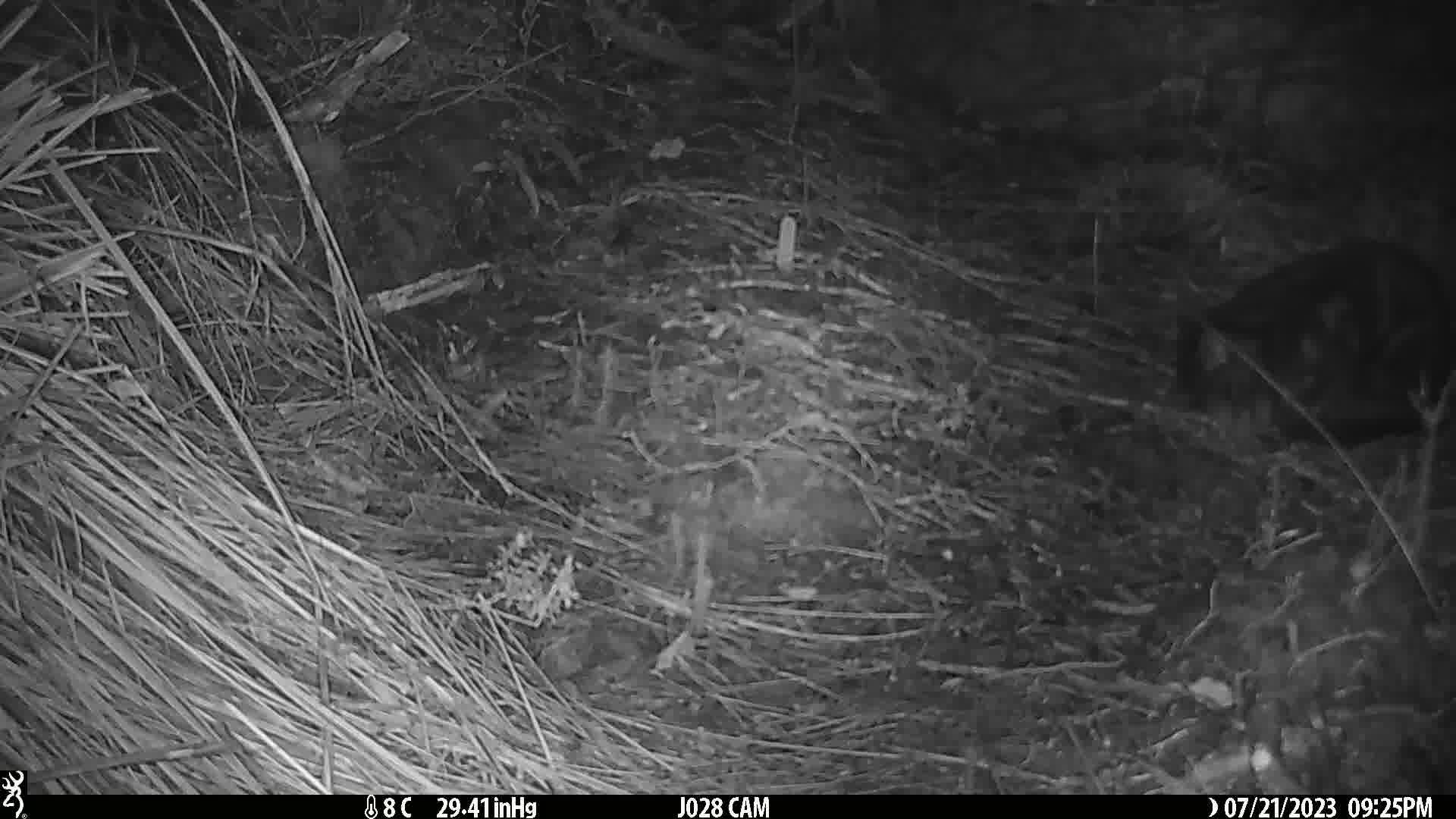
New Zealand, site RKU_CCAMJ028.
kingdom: Animalia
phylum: Chordata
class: Mammalia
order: Carnivora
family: Felidae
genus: Felis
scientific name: Felis catus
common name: domestic cat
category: cat